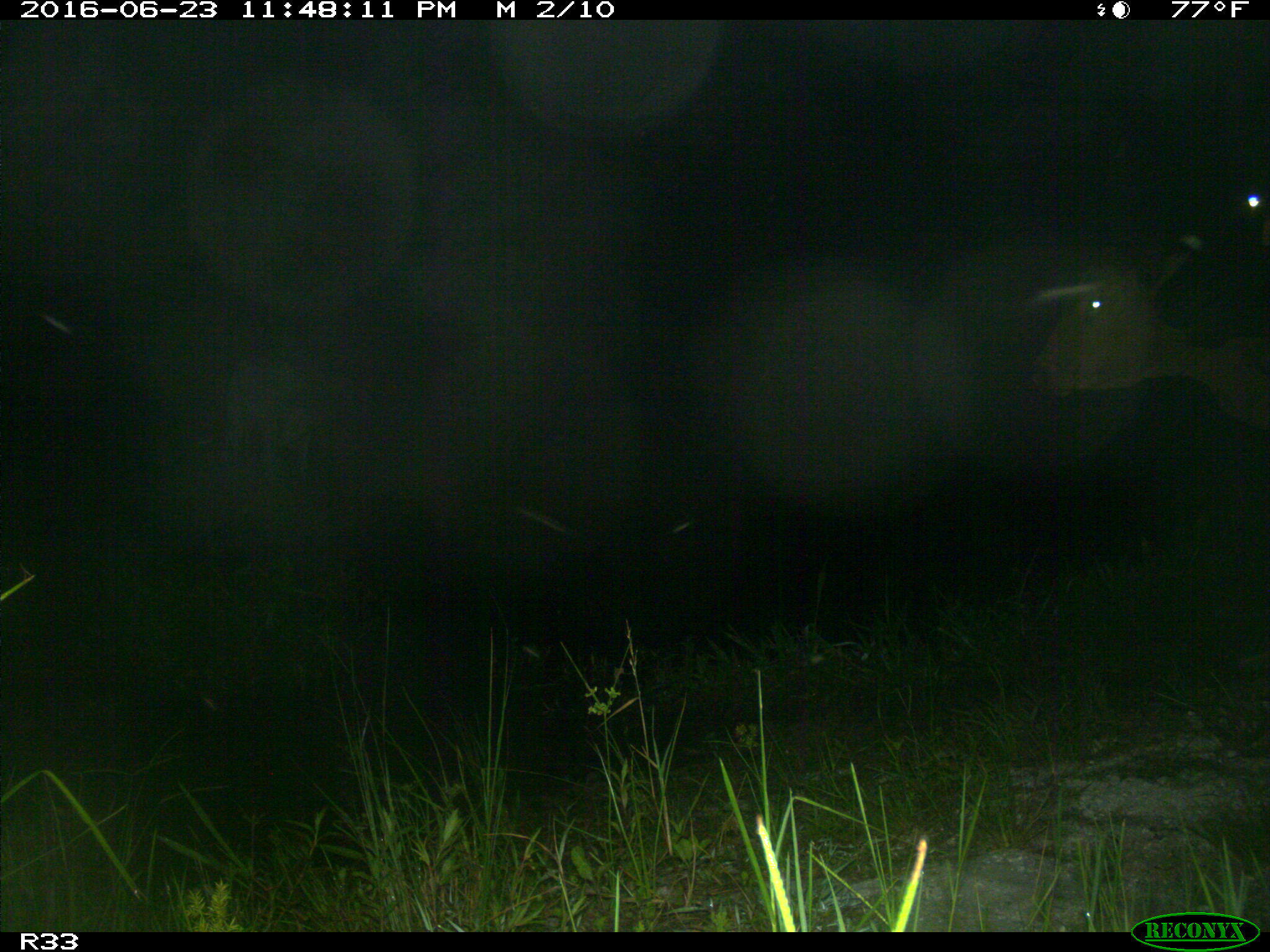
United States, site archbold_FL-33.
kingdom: Animalia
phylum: Chordata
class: Mammalia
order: Artiodactyla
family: Bovidae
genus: Bos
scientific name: Bos taurus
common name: domestic cow